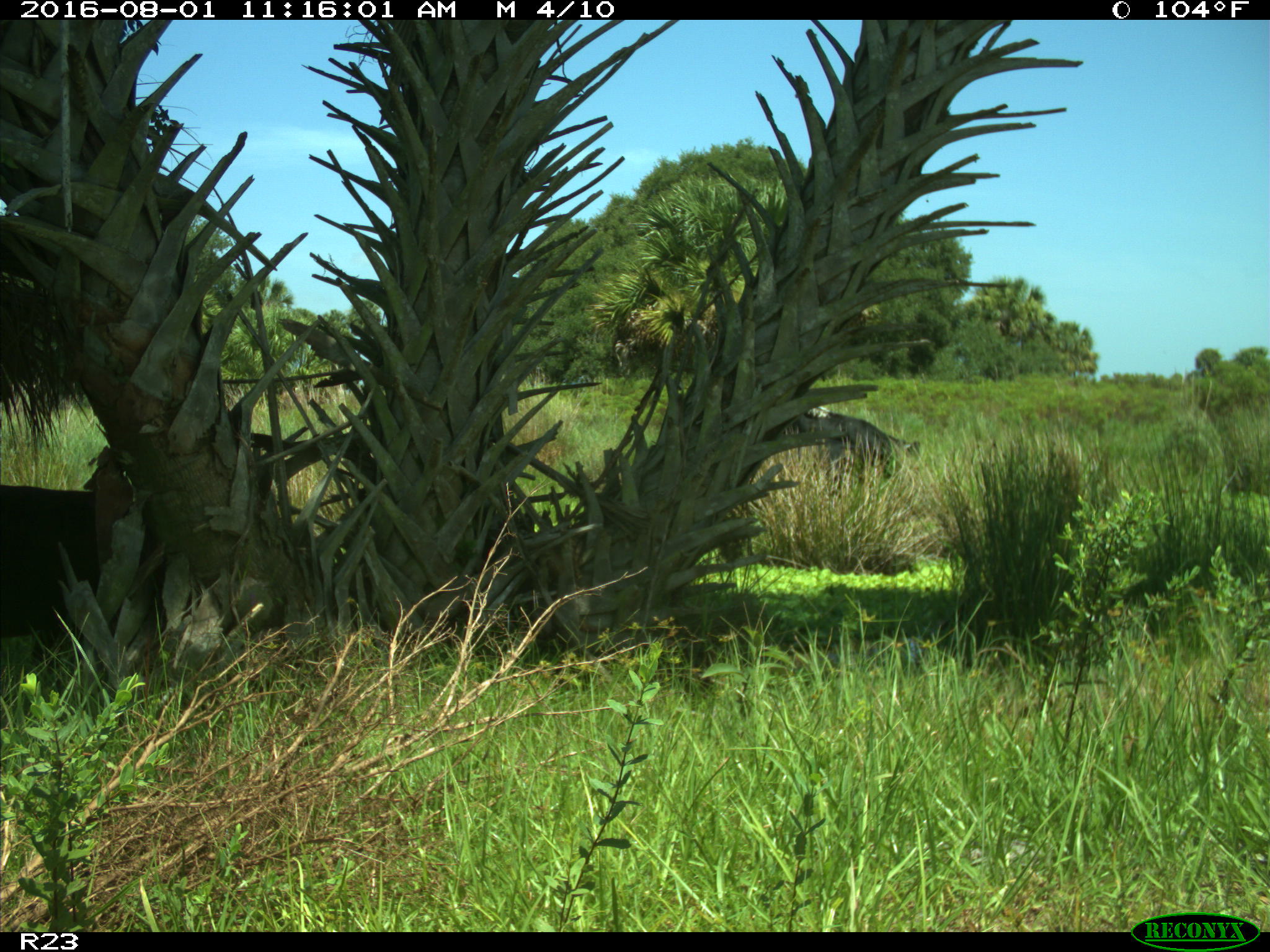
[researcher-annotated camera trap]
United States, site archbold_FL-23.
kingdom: Animalia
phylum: Chordata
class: Mammalia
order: Artiodactyla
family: Bovidae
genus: Bos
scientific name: Bos taurus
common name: domestic cow